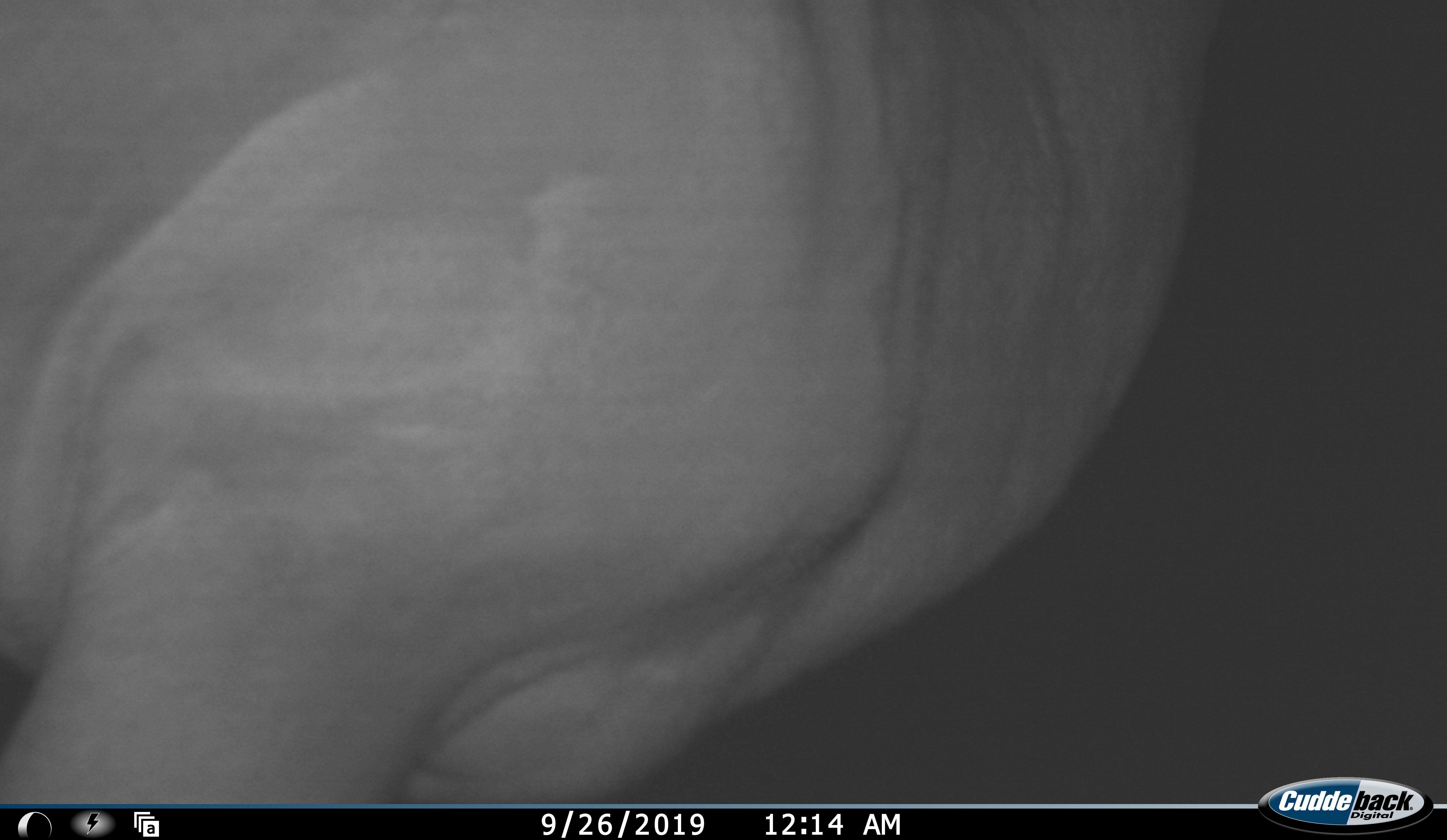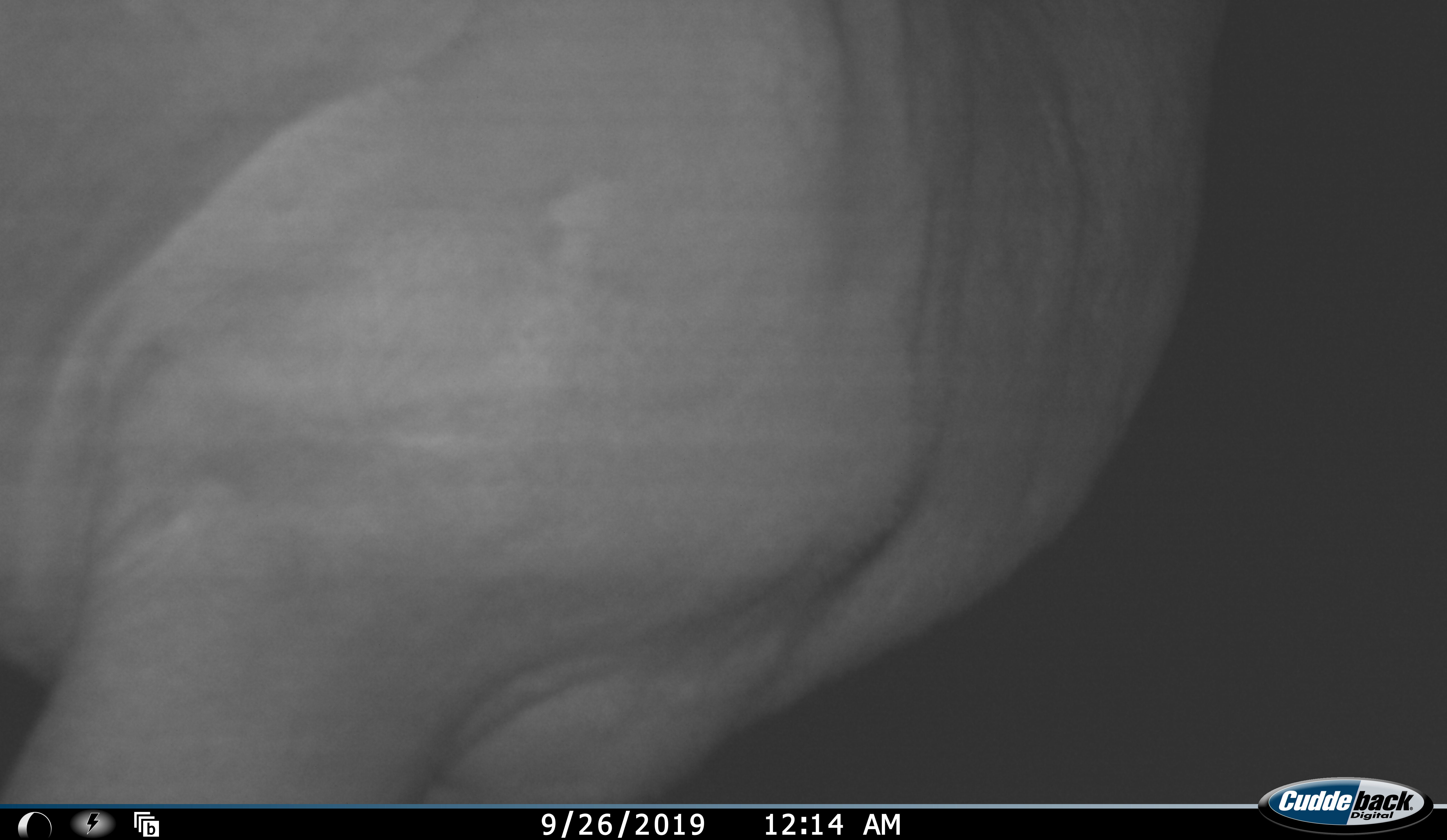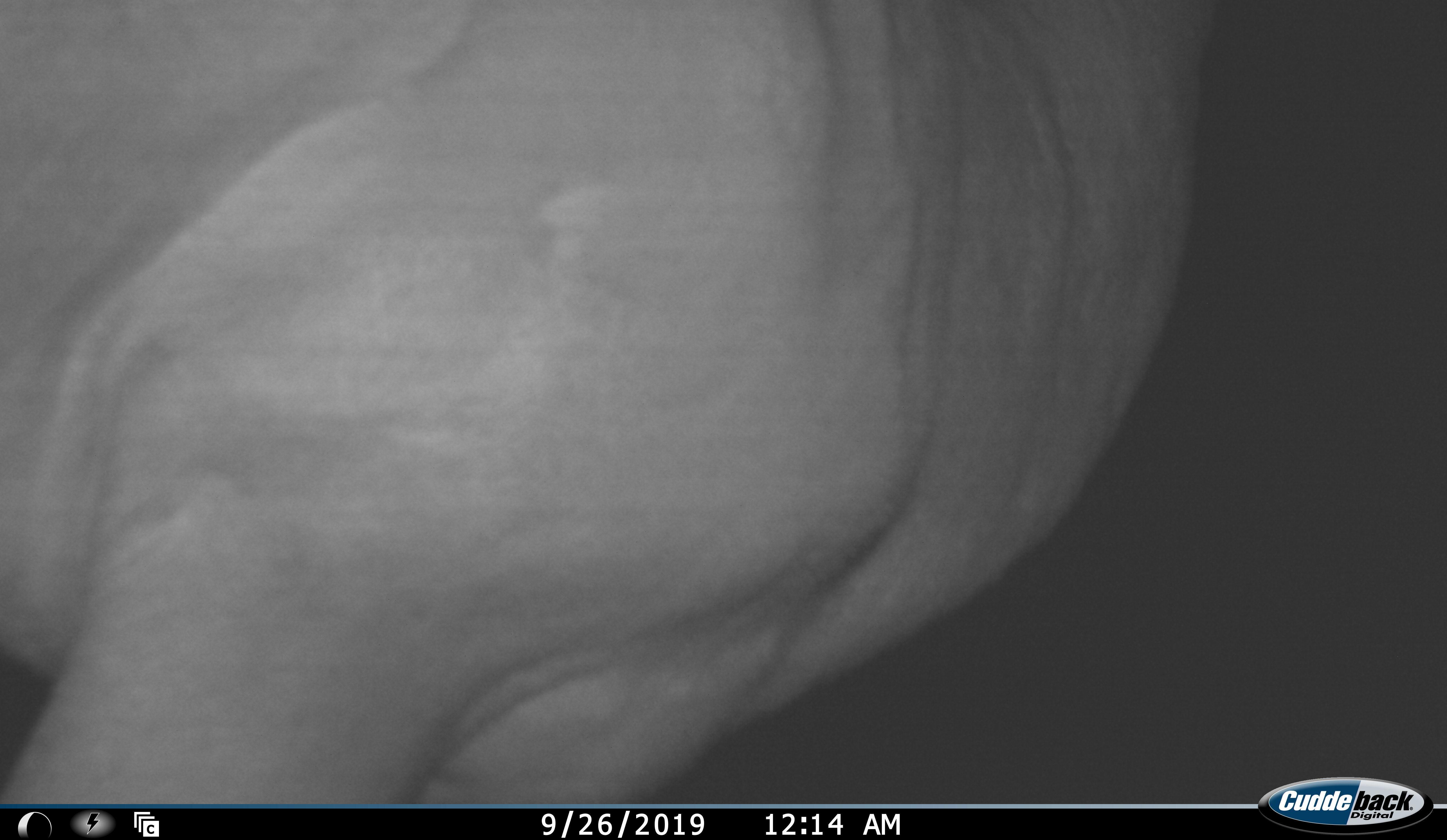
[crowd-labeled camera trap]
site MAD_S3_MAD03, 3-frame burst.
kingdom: Animalia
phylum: Chordata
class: Mammalia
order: Perissodactyla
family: Rhinocerotidae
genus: Ceratotherium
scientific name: Ceratotherium simum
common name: white rhinoceros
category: rhinoceroswhite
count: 1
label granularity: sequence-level